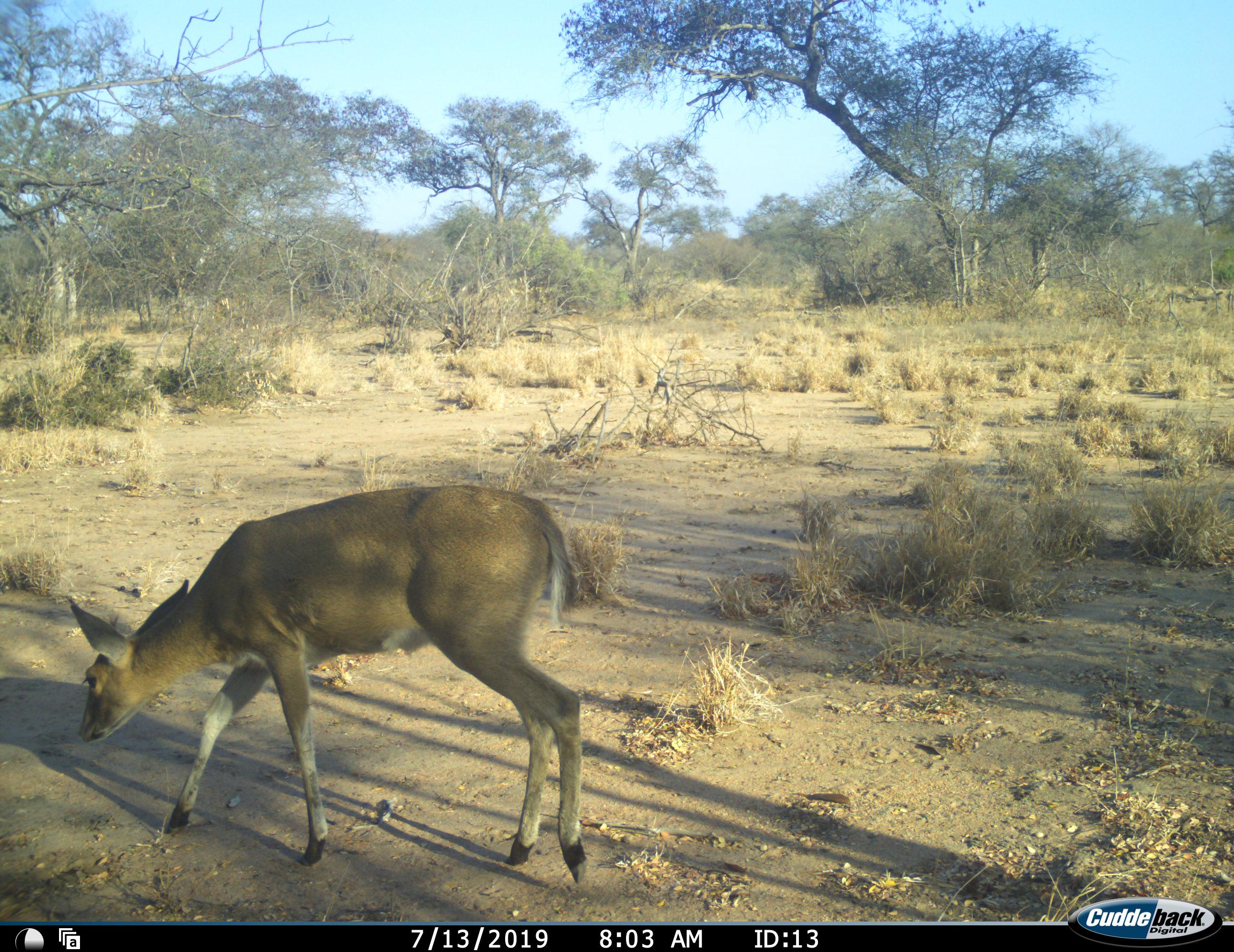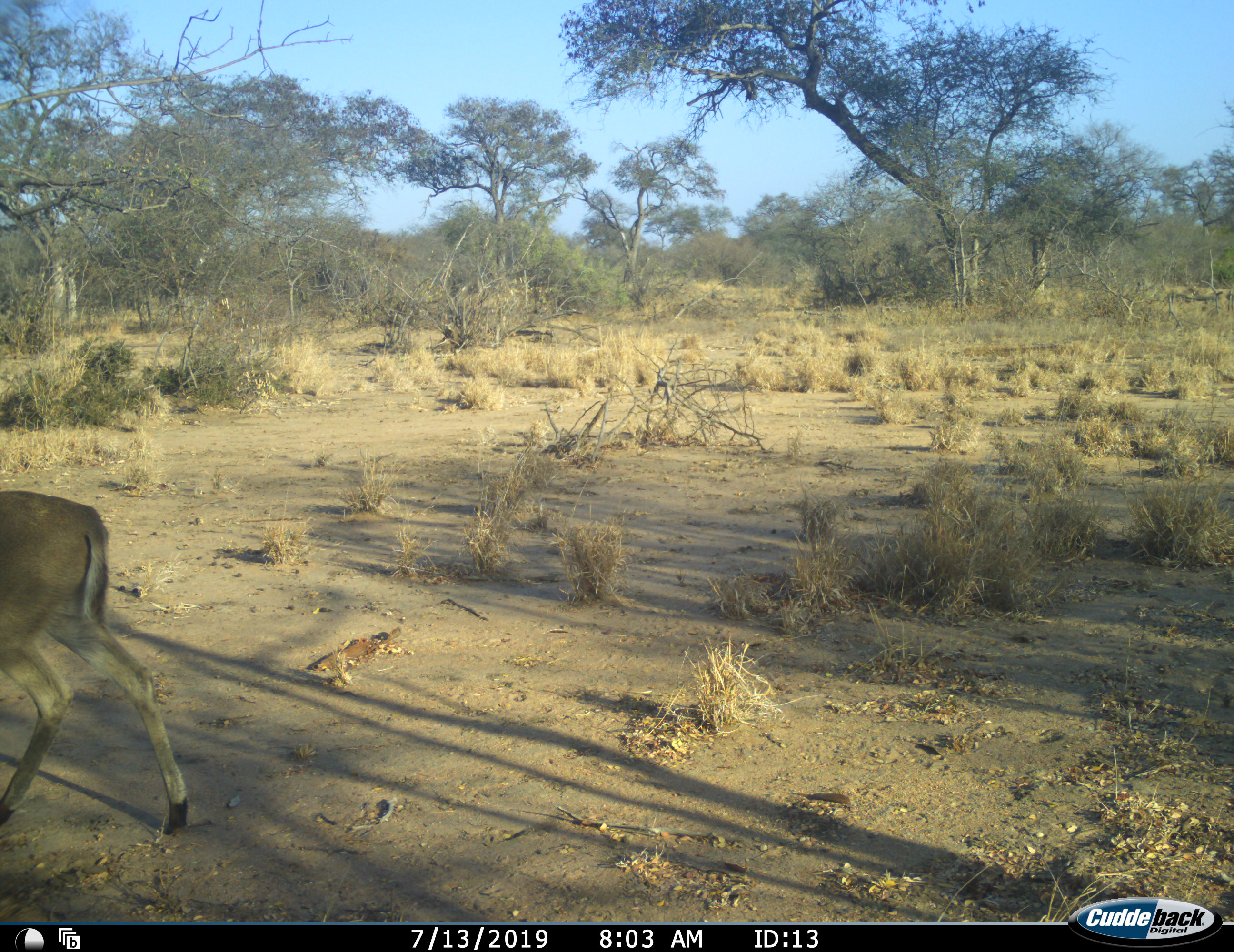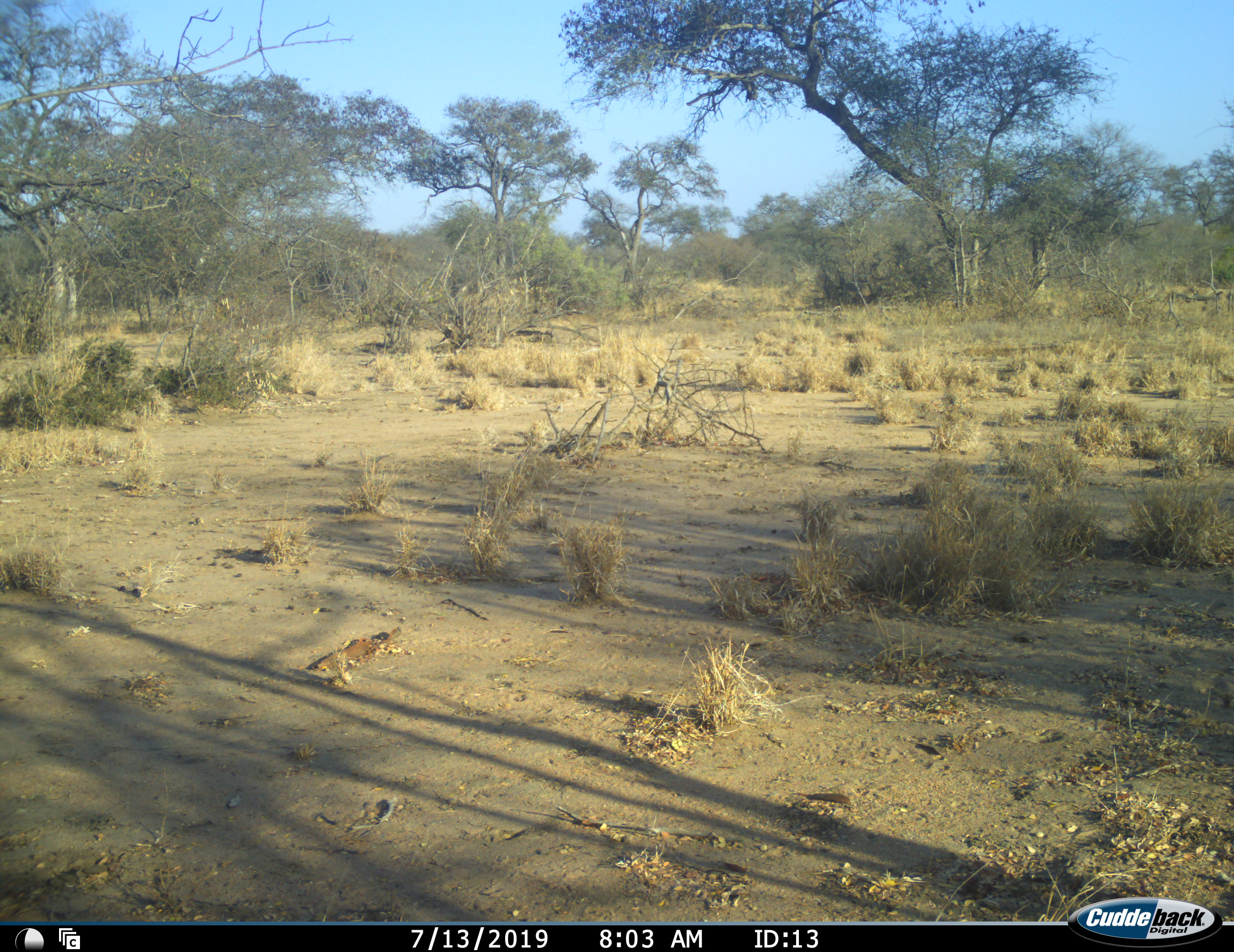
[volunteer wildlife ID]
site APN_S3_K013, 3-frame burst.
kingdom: Animalia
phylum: Chordata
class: Mammalia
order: Artiodactyla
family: Bovidae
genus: Pelea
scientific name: Pelea capreolus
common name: grey rhebok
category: rhebokgrey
Rhebokgrey (grey rhebok) (Pelea capreolus), count 1. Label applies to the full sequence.